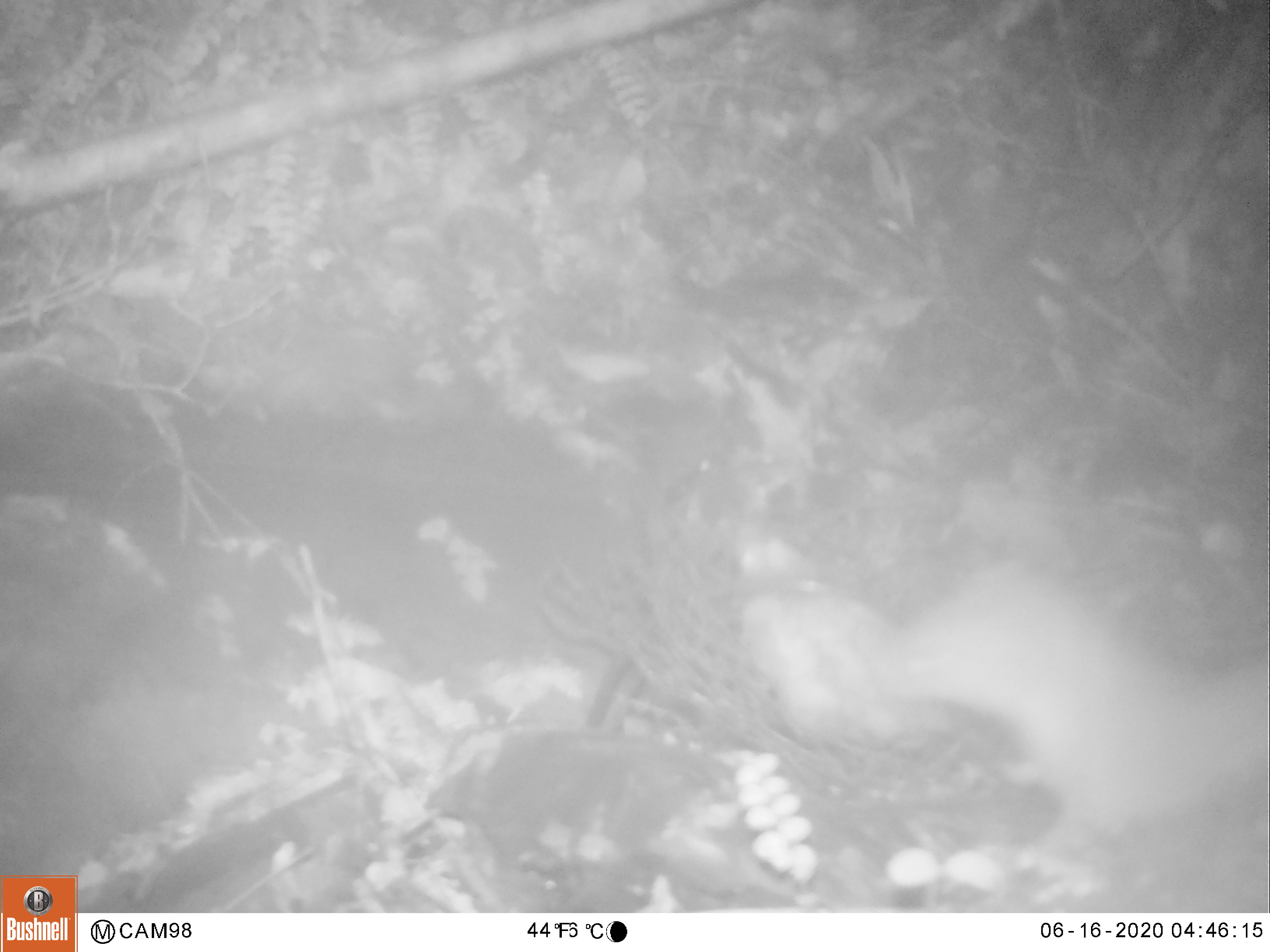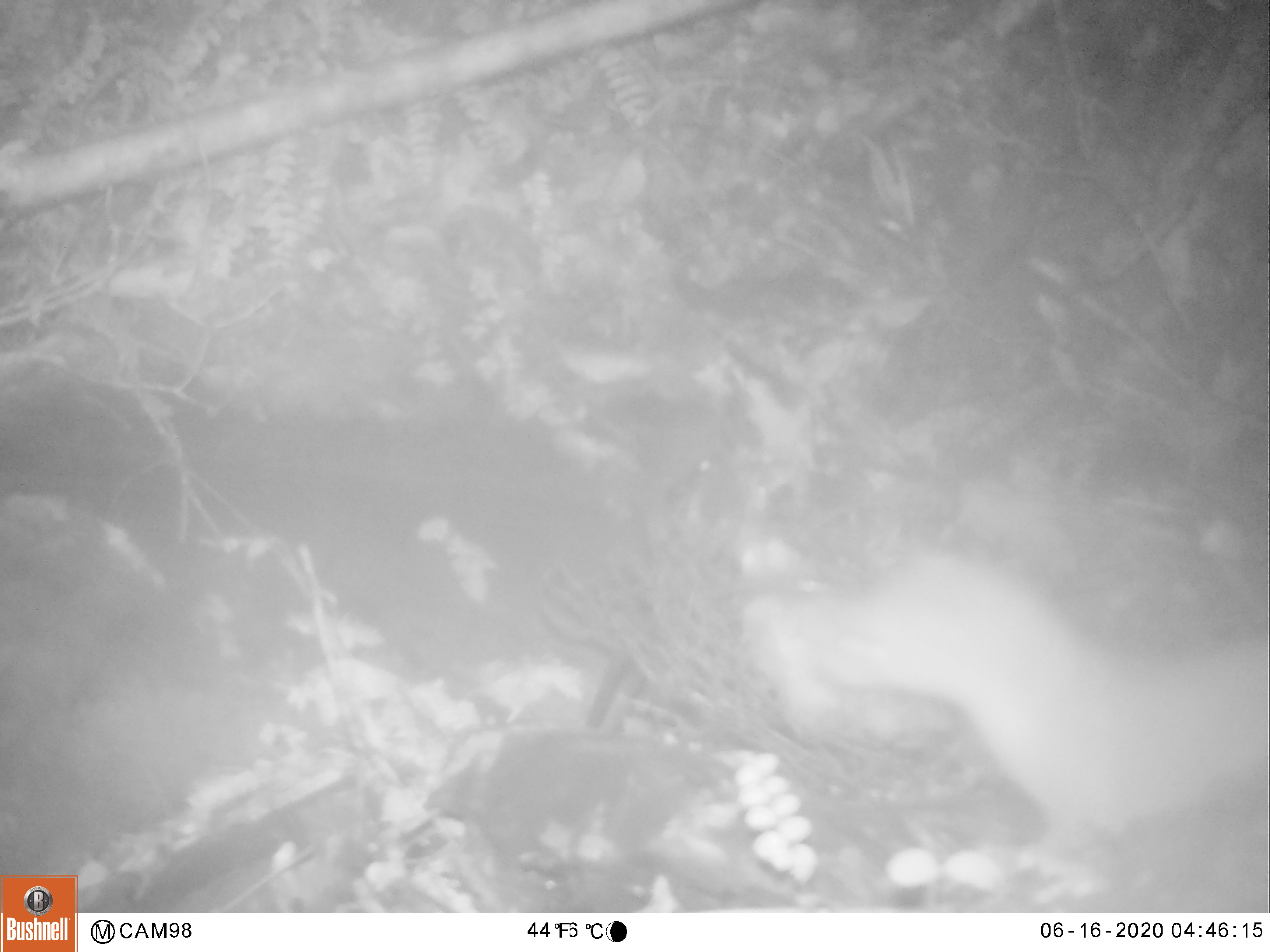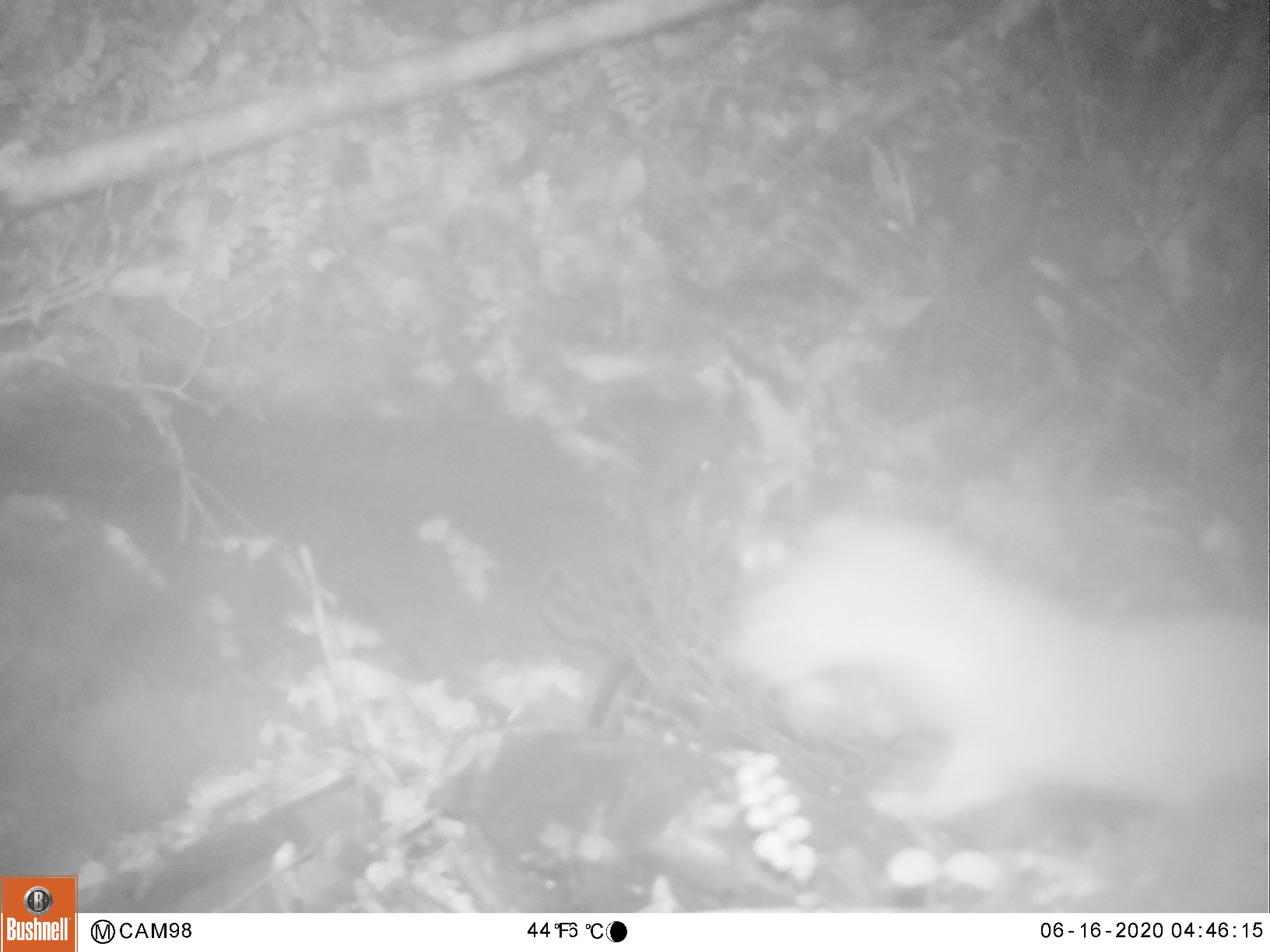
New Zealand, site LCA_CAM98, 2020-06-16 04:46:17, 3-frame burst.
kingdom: Animalia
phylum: Chordata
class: Mammalia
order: Carnivora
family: Mustelidae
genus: Mustela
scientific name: Mustela erminea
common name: stoat